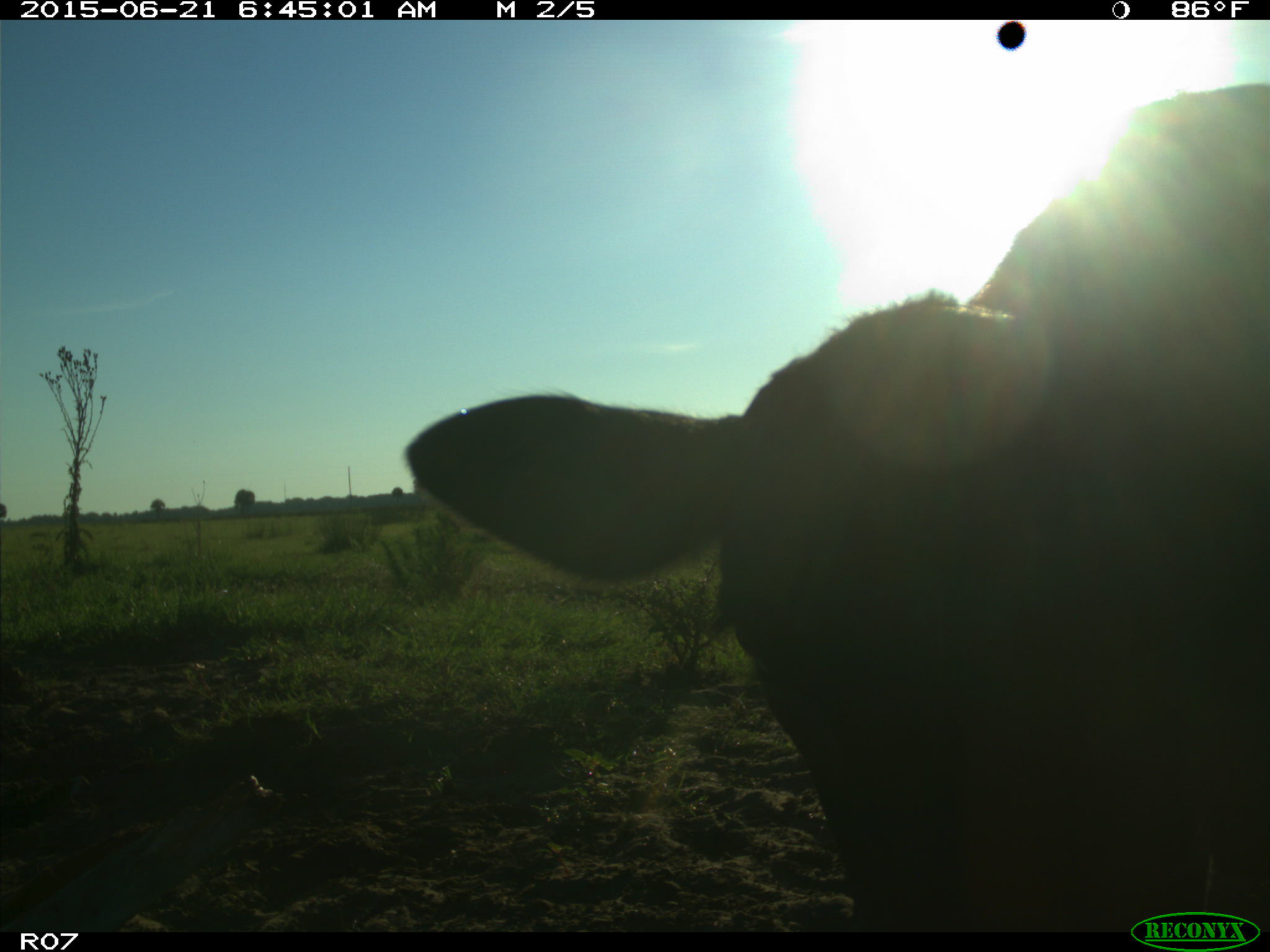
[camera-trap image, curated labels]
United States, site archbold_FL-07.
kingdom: Animalia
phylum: Chordata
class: Mammalia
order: Artiodactyla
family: Bovidae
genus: Bos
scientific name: Bos taurus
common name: domestic cow